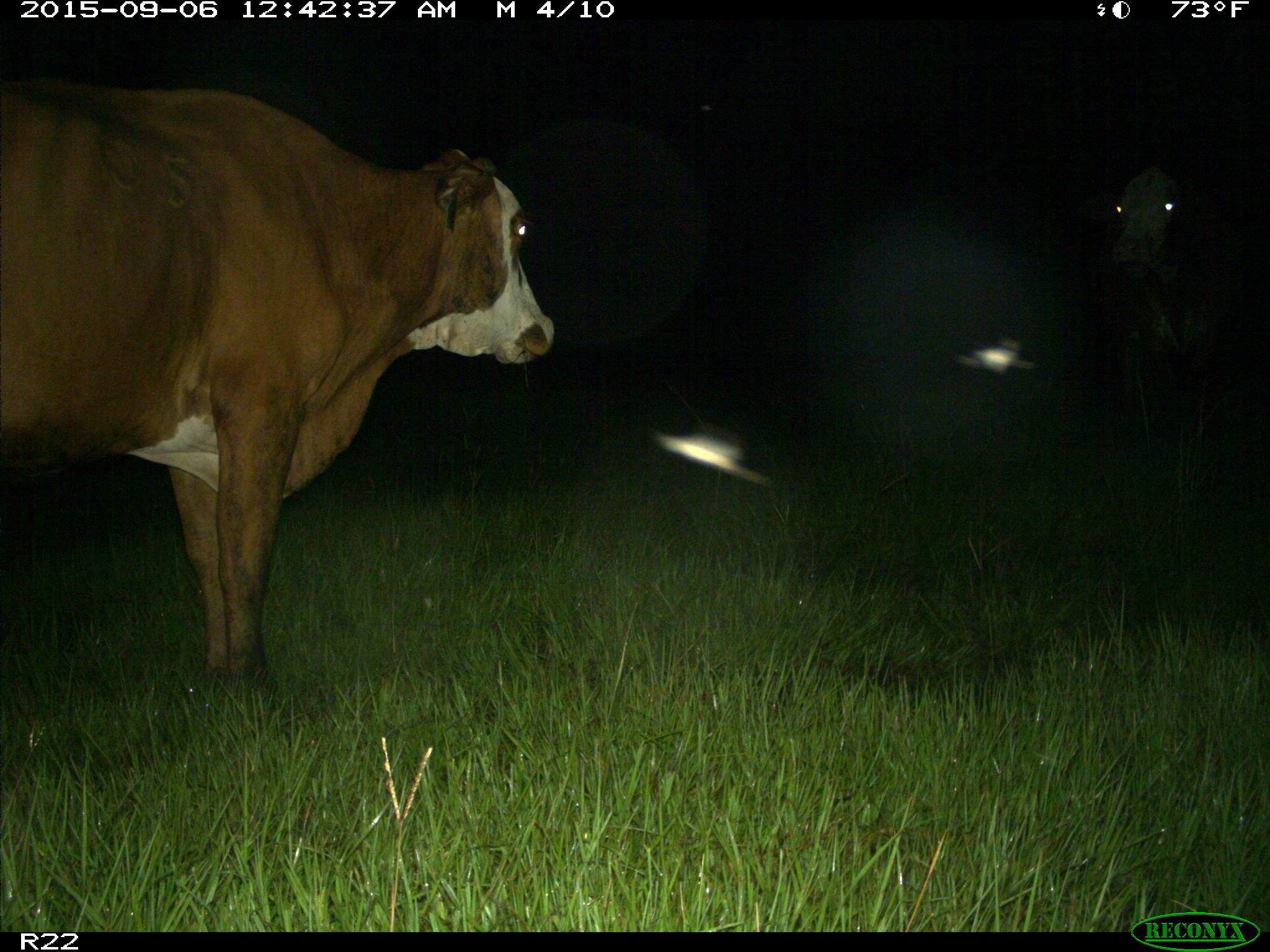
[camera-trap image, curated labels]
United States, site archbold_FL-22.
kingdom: Animalia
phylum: Chordata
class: Mammalia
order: Artiodactyla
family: Bovidae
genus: Bos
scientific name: Bos taurus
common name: domestic cow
Bos taurus (domestic cow).